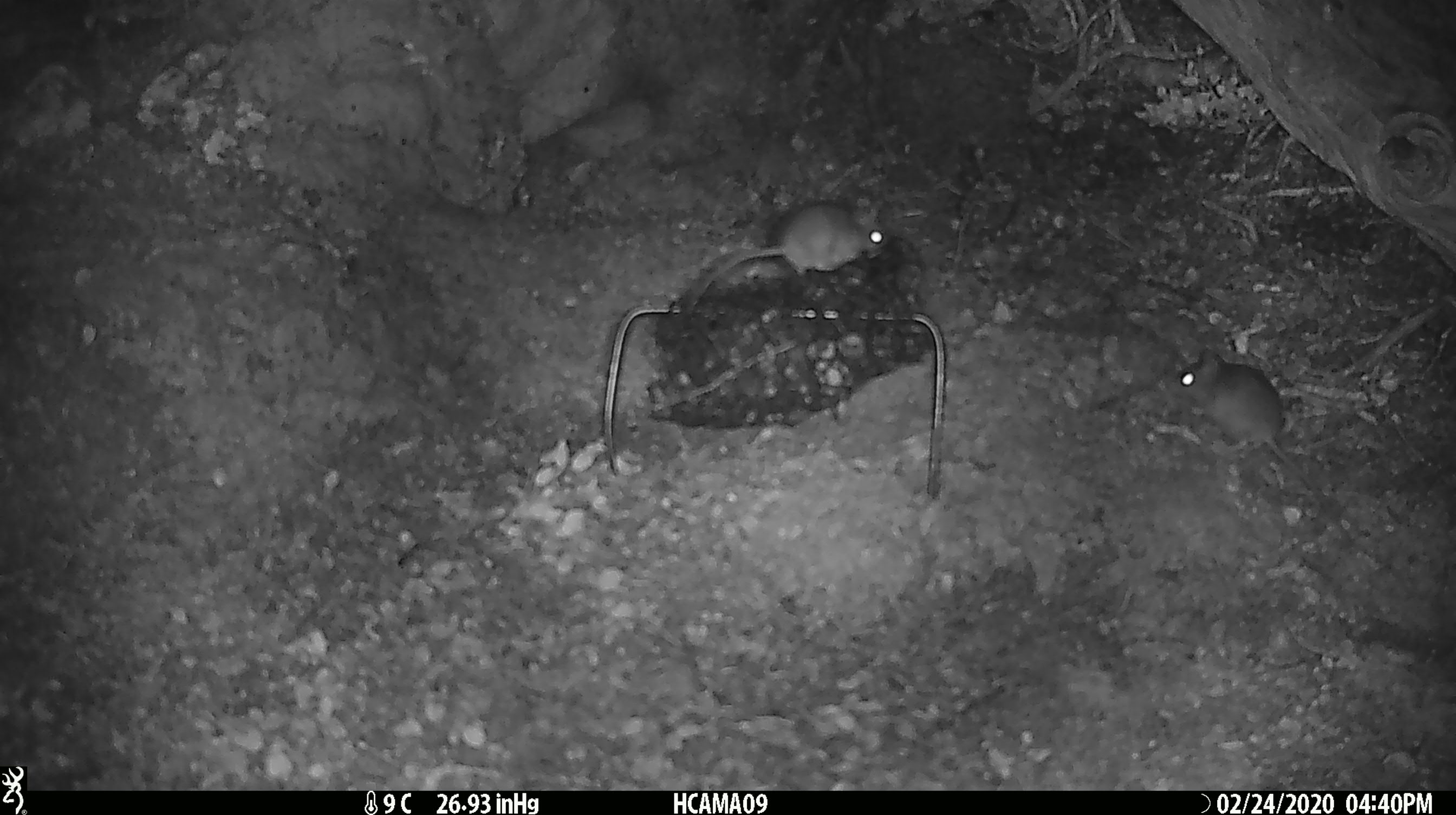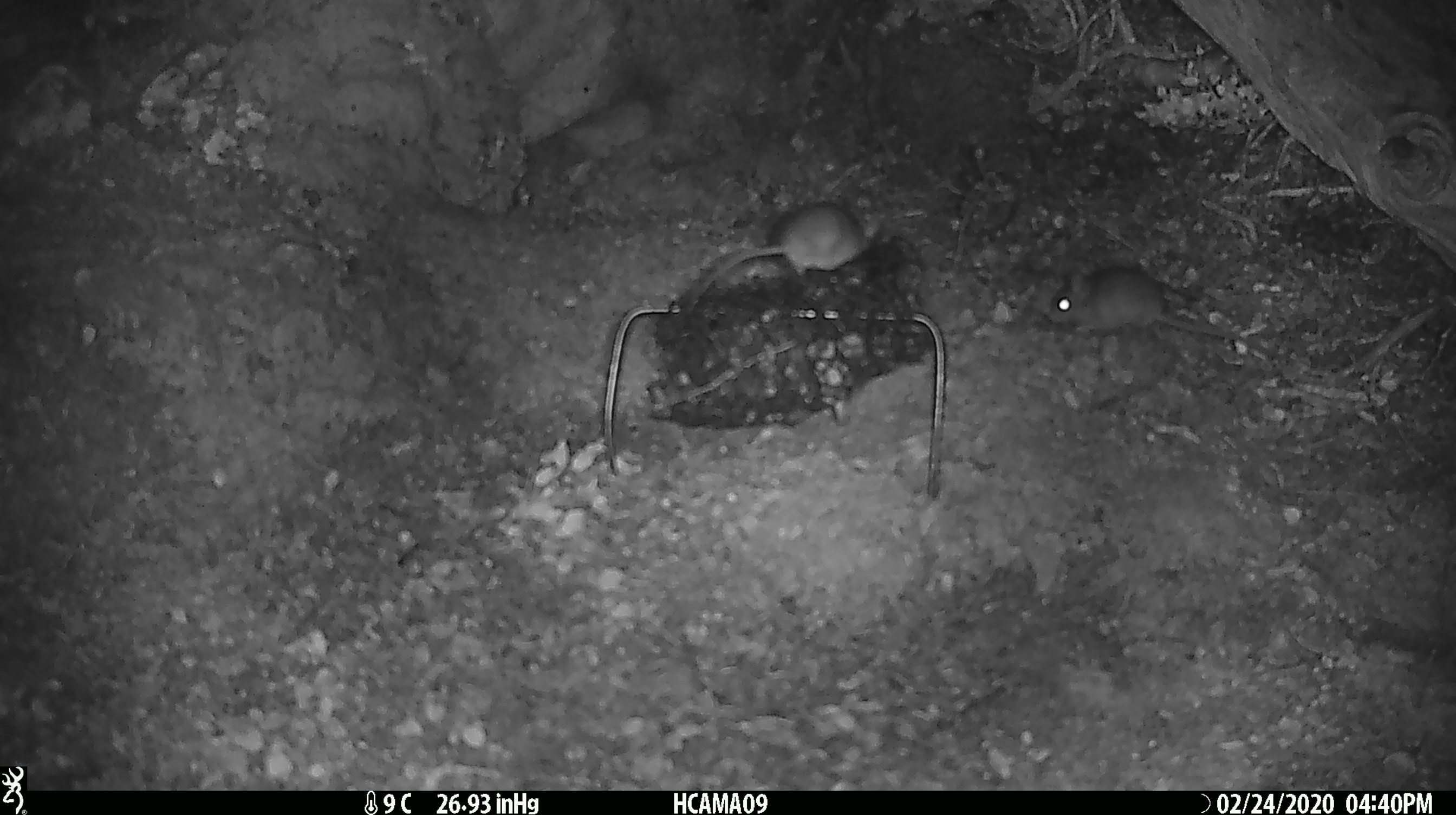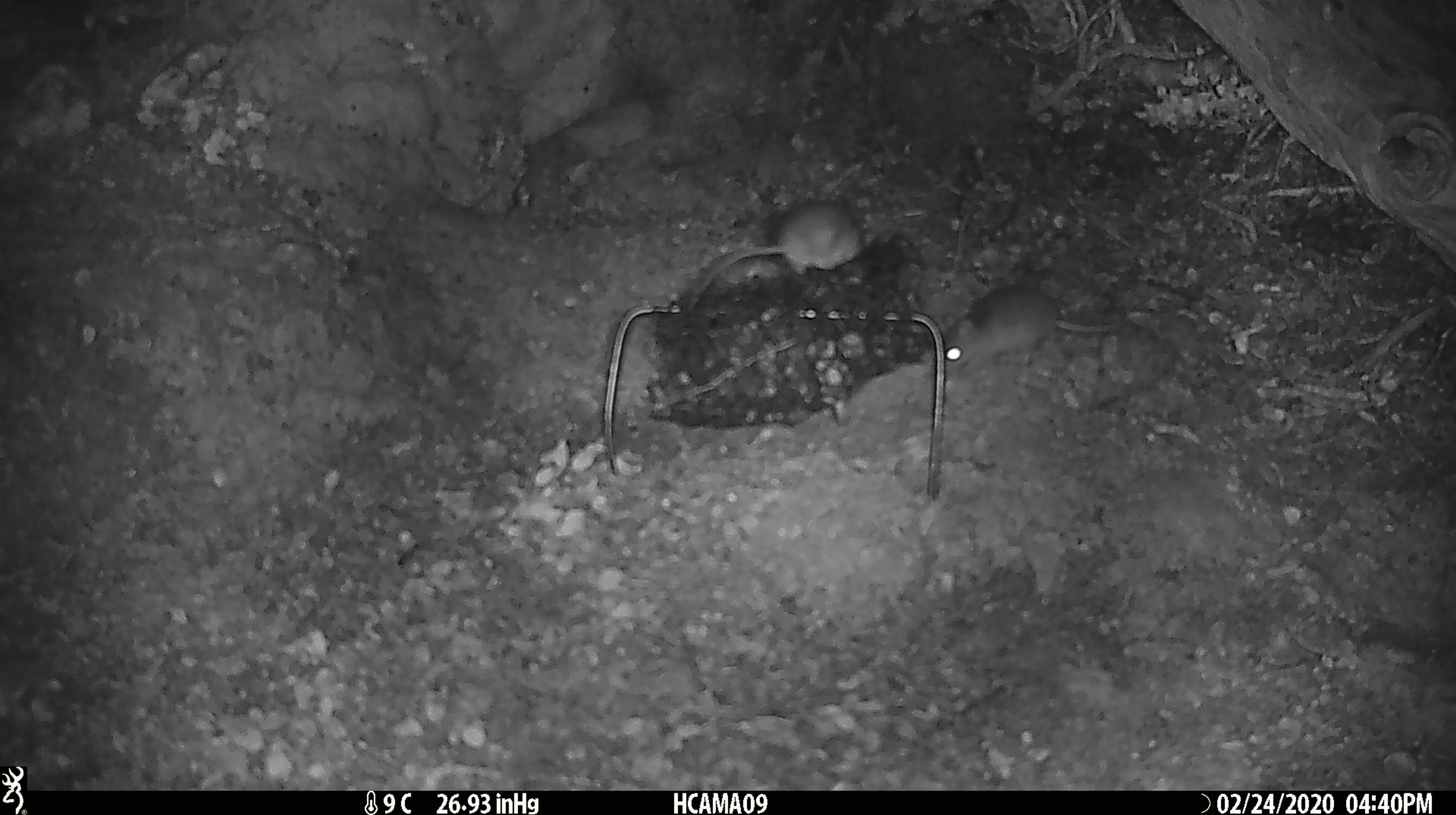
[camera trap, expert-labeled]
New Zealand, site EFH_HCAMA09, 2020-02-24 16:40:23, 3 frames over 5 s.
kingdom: Animalia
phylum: Chordata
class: Mammalia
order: Rodentia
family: Muridae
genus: Mus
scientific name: Mus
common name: mouse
Mouse (Mus).